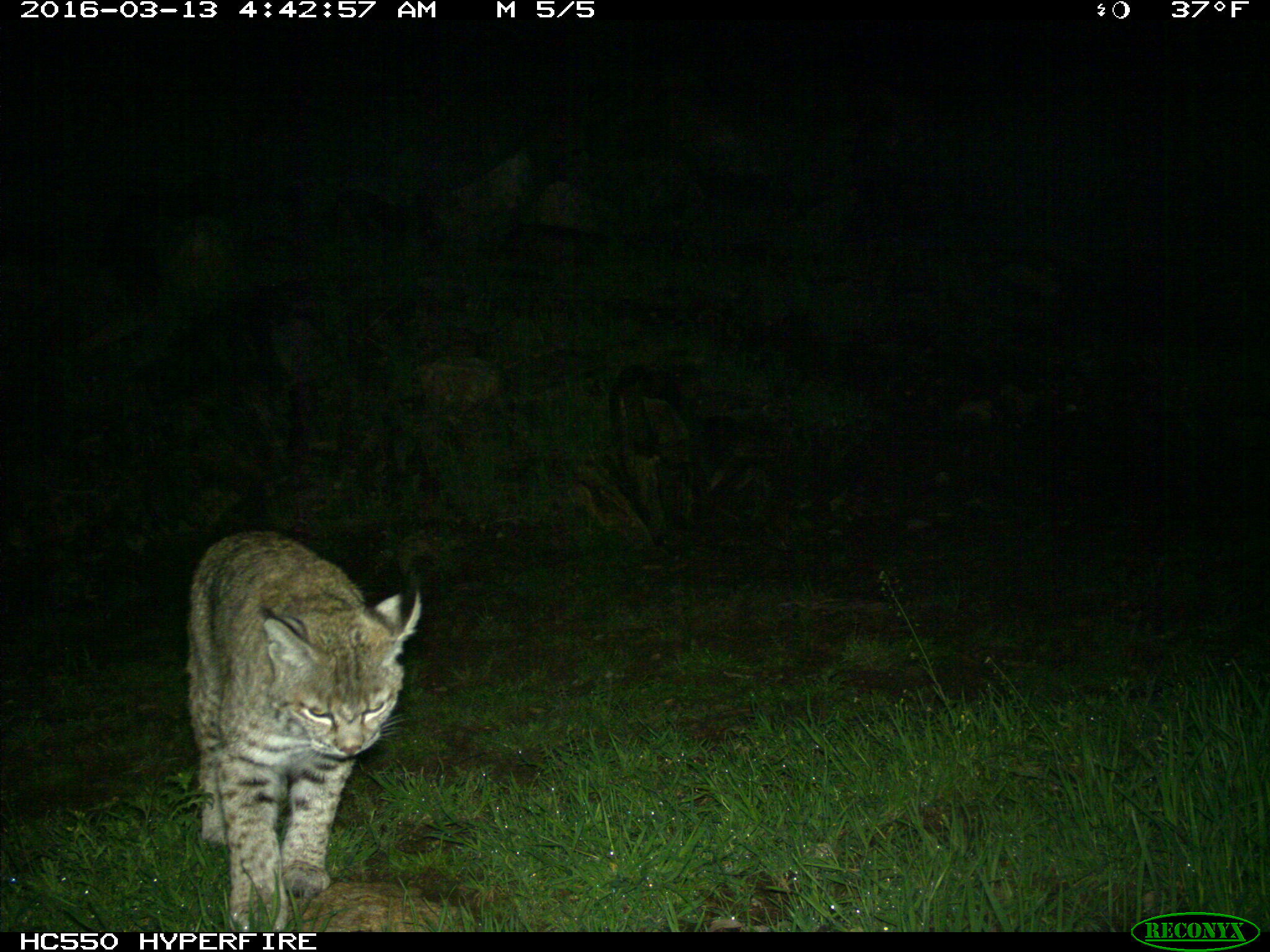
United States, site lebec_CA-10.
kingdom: Animalia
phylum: Chordata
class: Mammalia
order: Carnivora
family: Felidae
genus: Lynx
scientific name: Lynx rufus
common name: bobcat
Lynx rufus (bobcat).